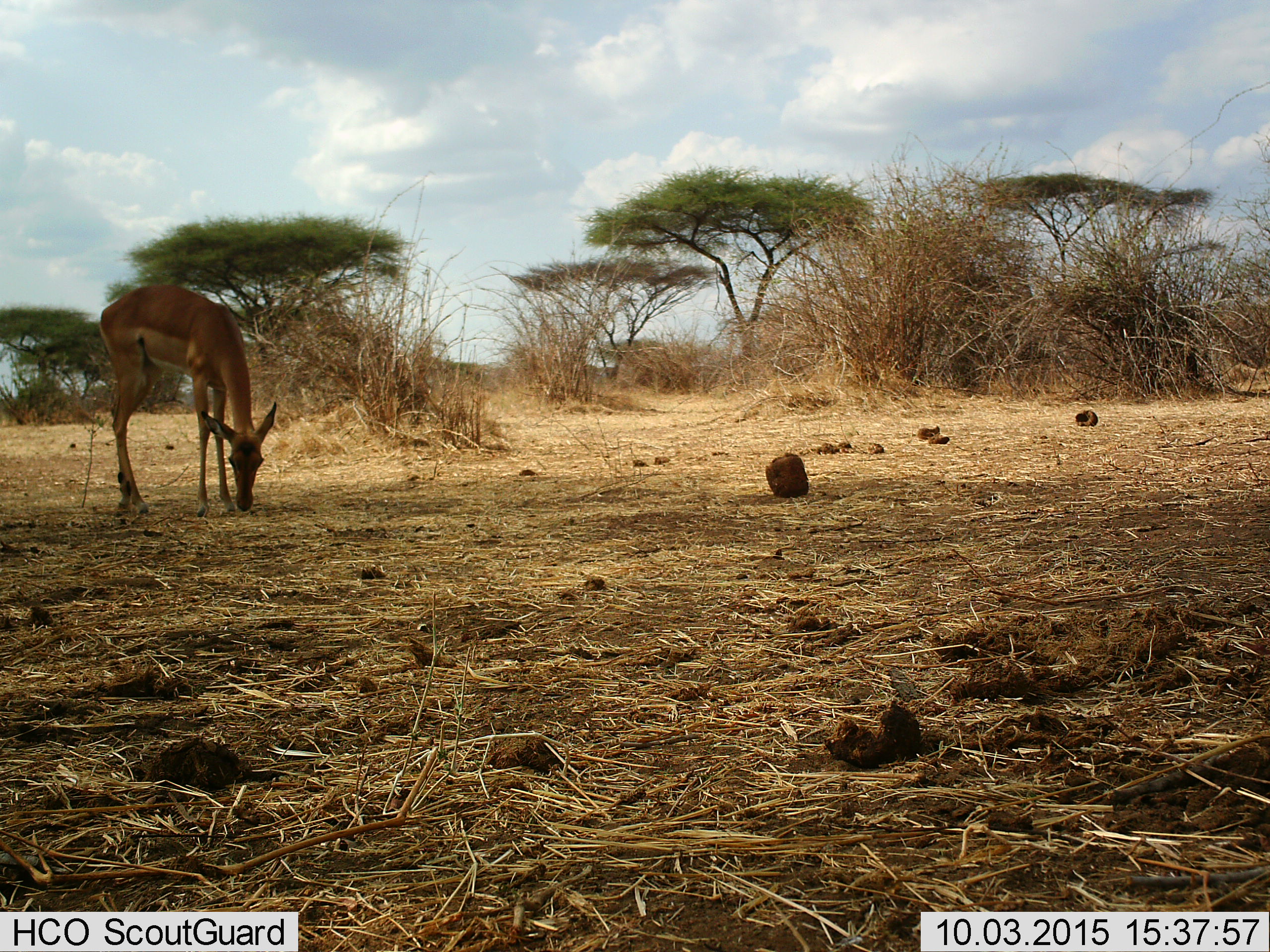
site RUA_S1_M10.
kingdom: Animalia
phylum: Chordata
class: Mammalia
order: Artiodactyla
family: Bovidae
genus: Aepyceros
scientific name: Aepyceros melampus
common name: impala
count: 1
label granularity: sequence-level